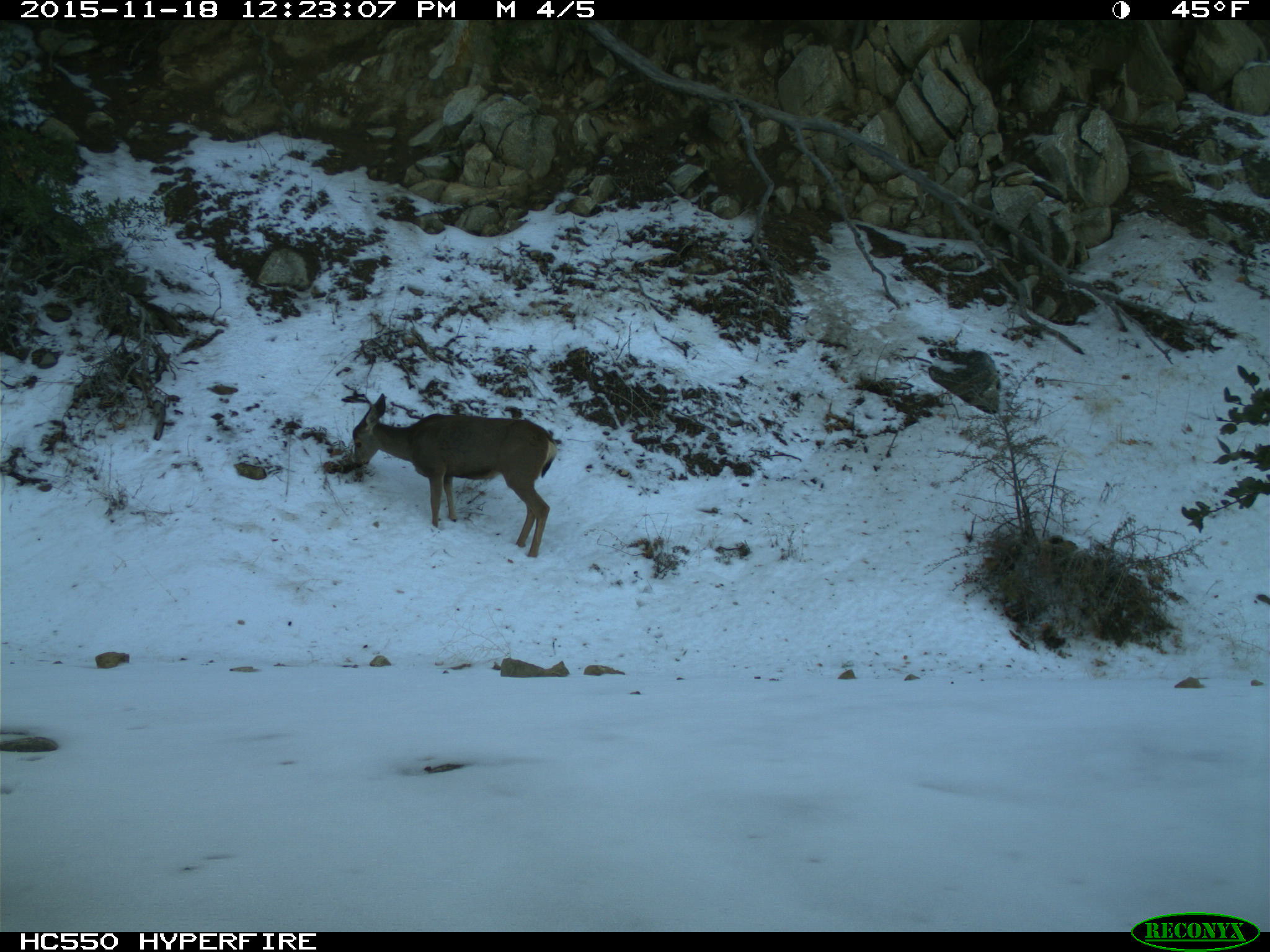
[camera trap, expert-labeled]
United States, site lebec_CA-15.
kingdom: Animalia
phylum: Chordata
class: Mammalia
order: Artiodactyla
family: Cervidae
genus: Odocoileus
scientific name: Odocoileus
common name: deer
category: unidentified deer